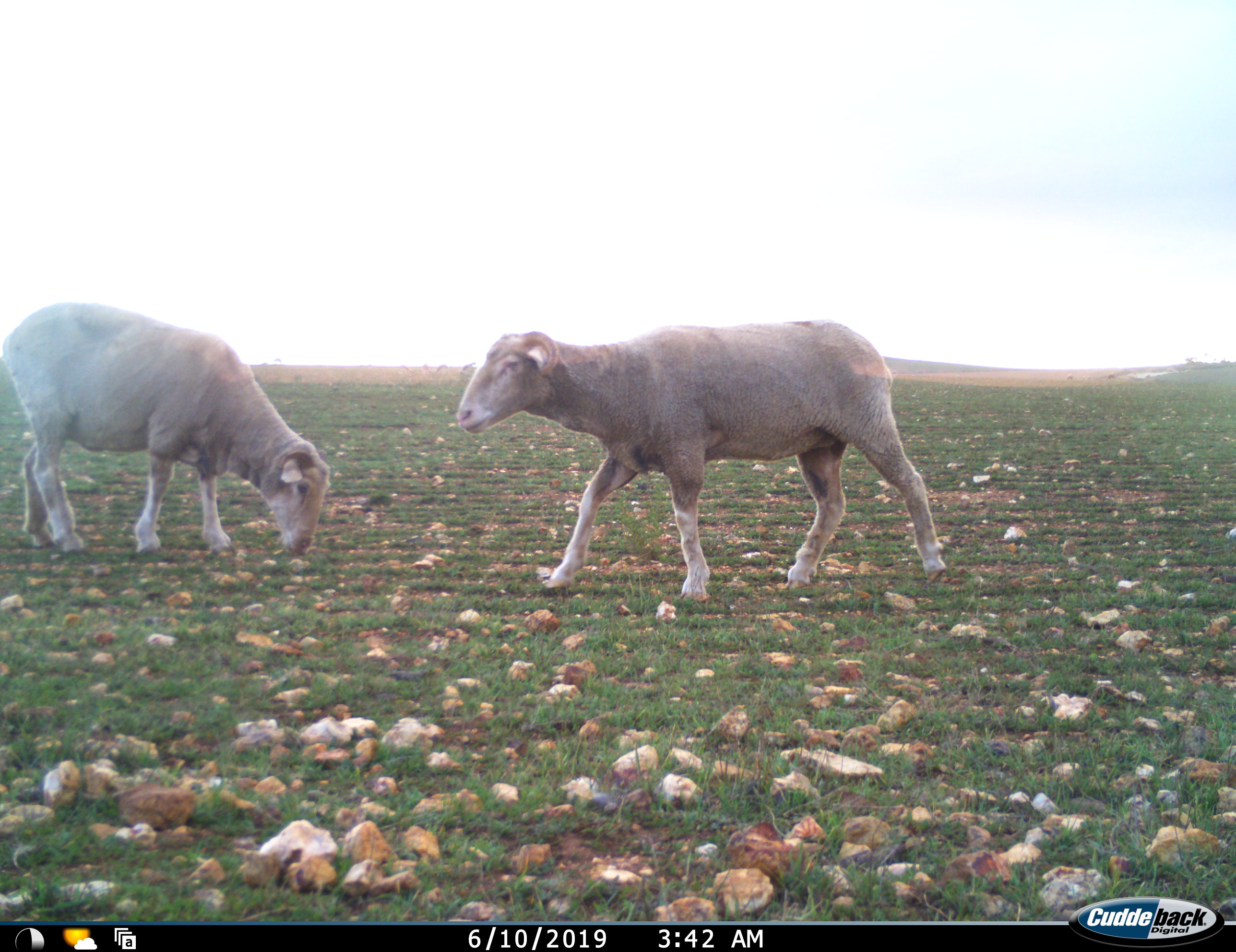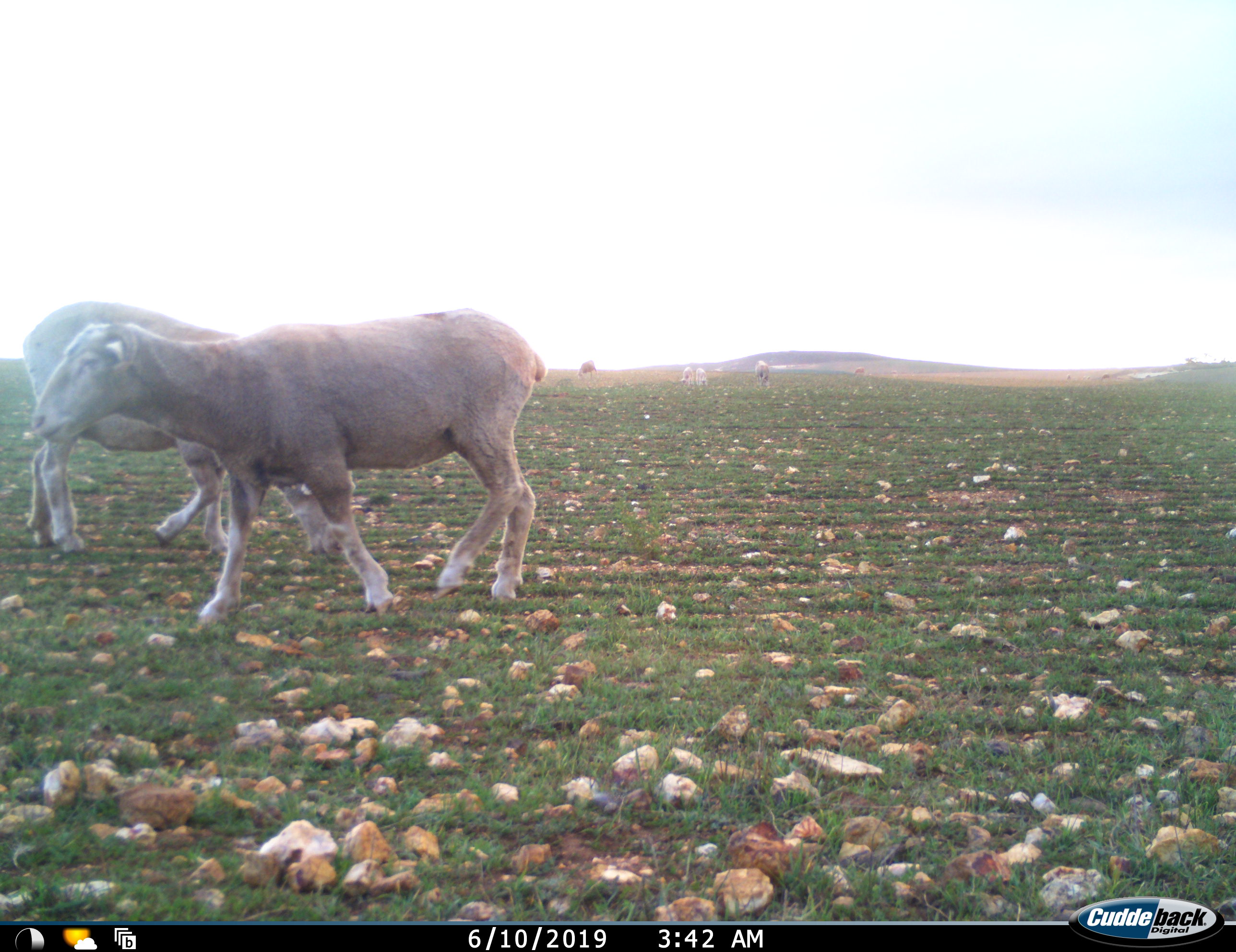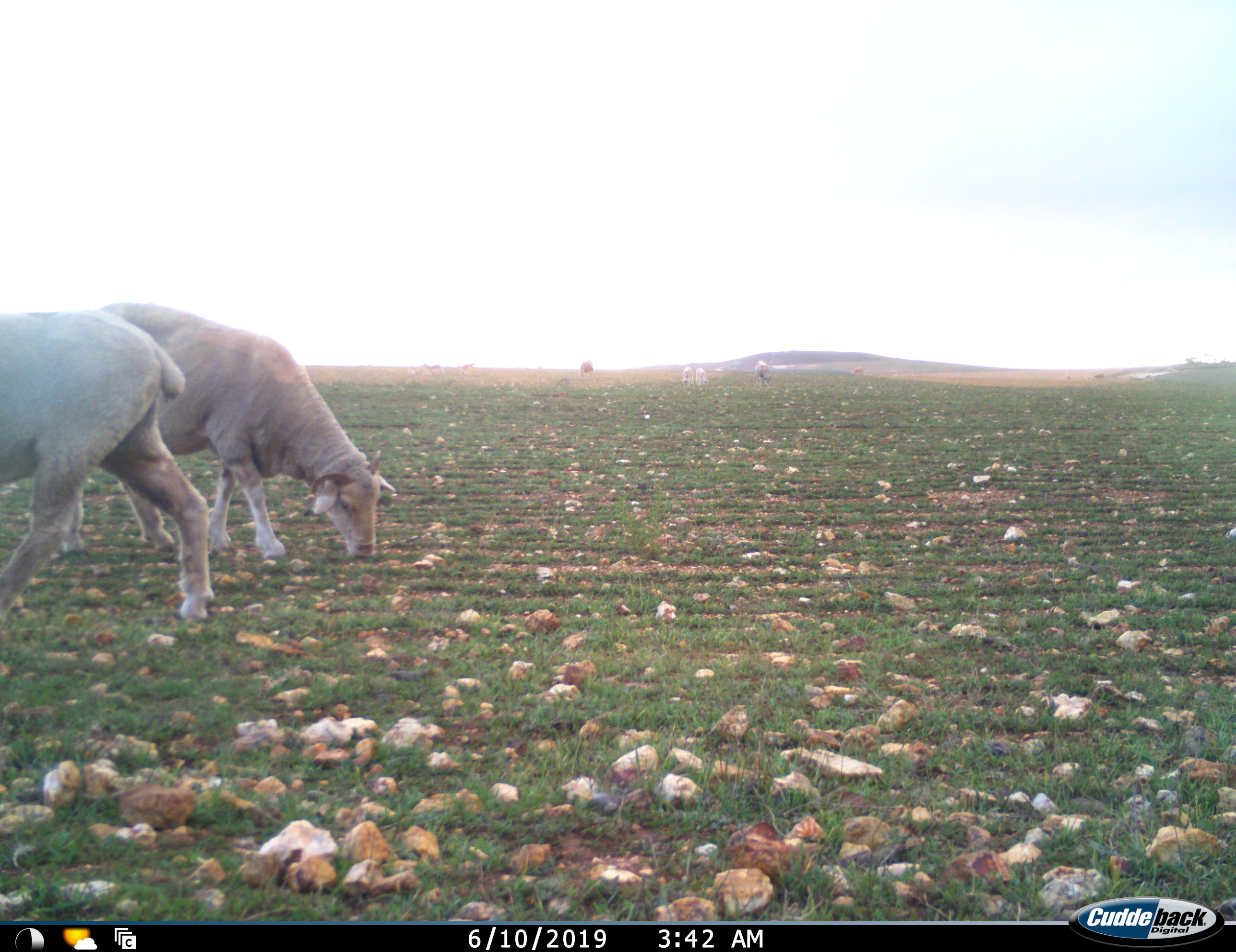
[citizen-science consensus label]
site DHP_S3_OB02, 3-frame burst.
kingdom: Animalia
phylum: Chordata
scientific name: Vertebrata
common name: domestic animal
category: domesticanimal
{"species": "domesticanimal (domestic animal) (Vertebrata)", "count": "2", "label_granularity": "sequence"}